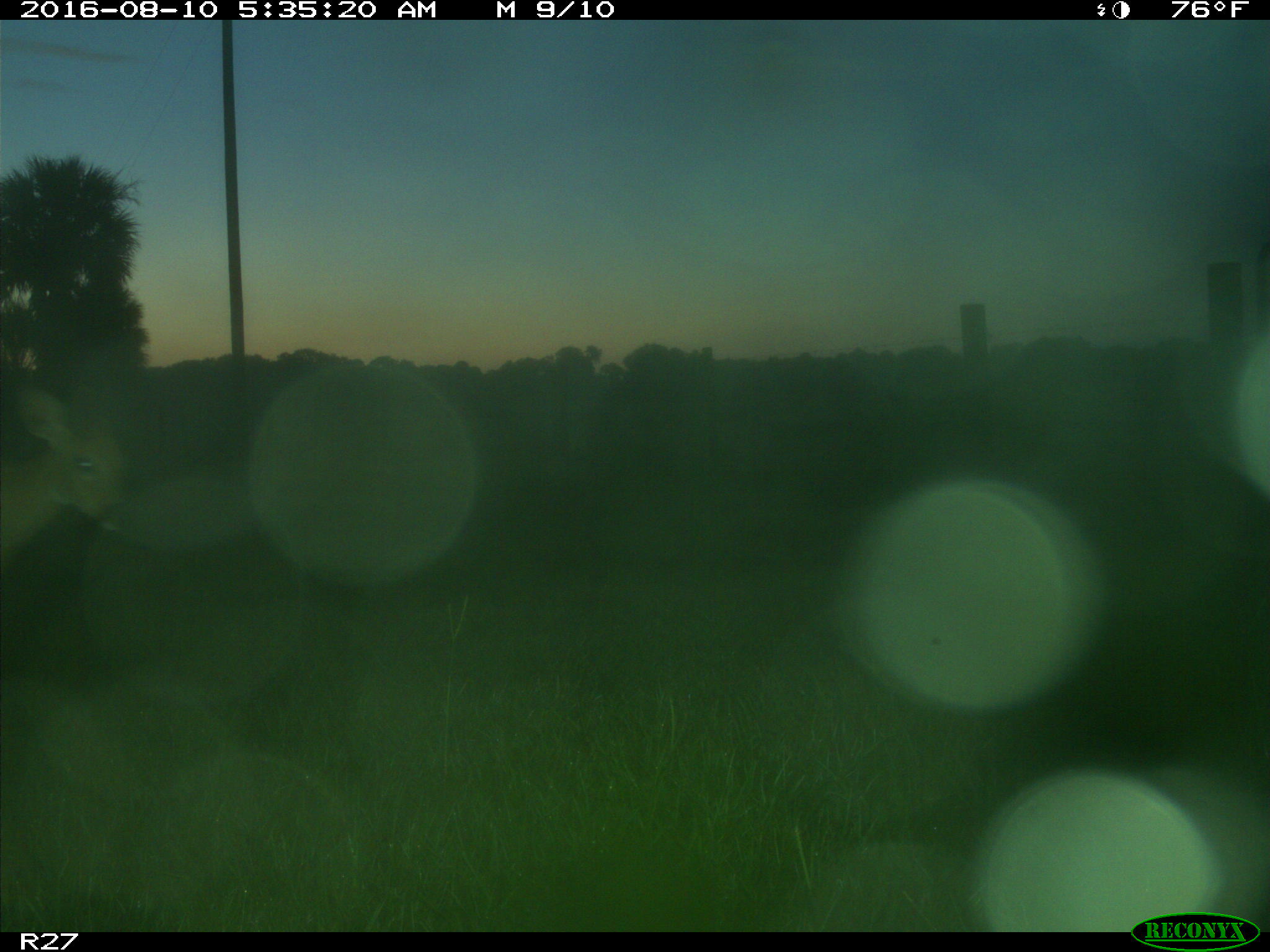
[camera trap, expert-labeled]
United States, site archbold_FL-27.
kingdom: Animalia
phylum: Chordata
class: Mammalia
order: Artiodactyla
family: Cervidae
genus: Odocoileus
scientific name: Odocoileus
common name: deer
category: unidentified deer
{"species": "unidentified deer (deer) (Odocoileus)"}